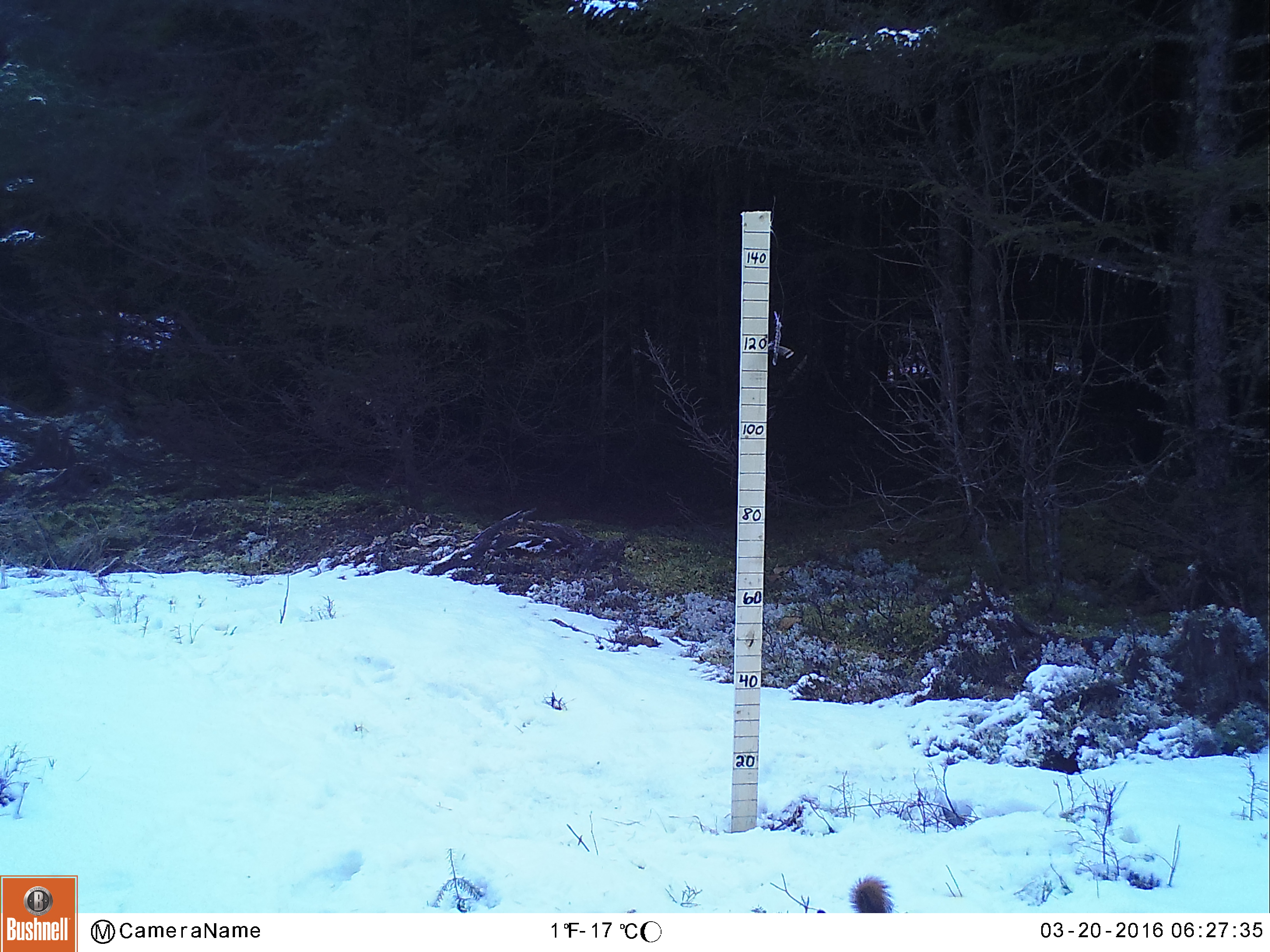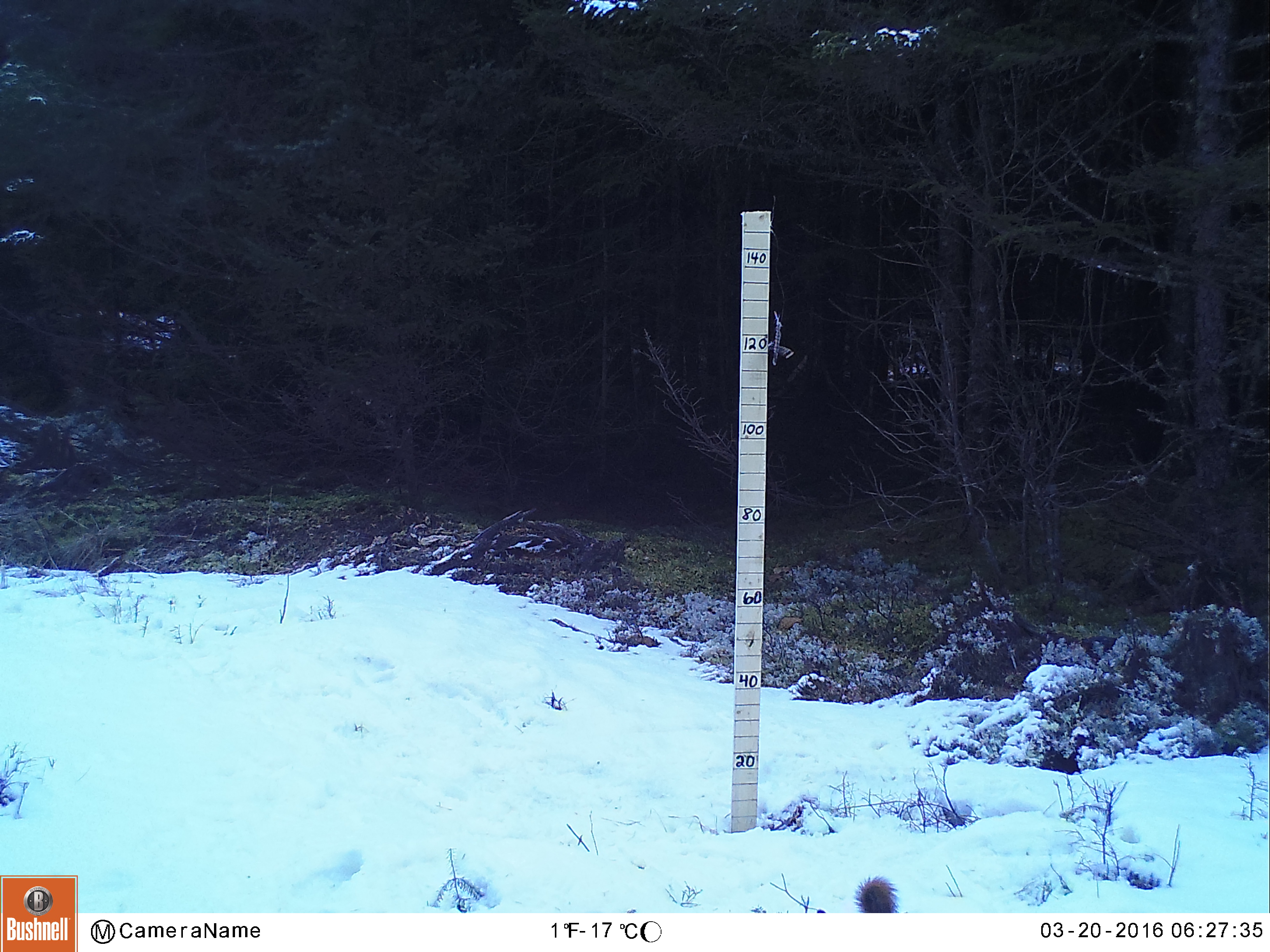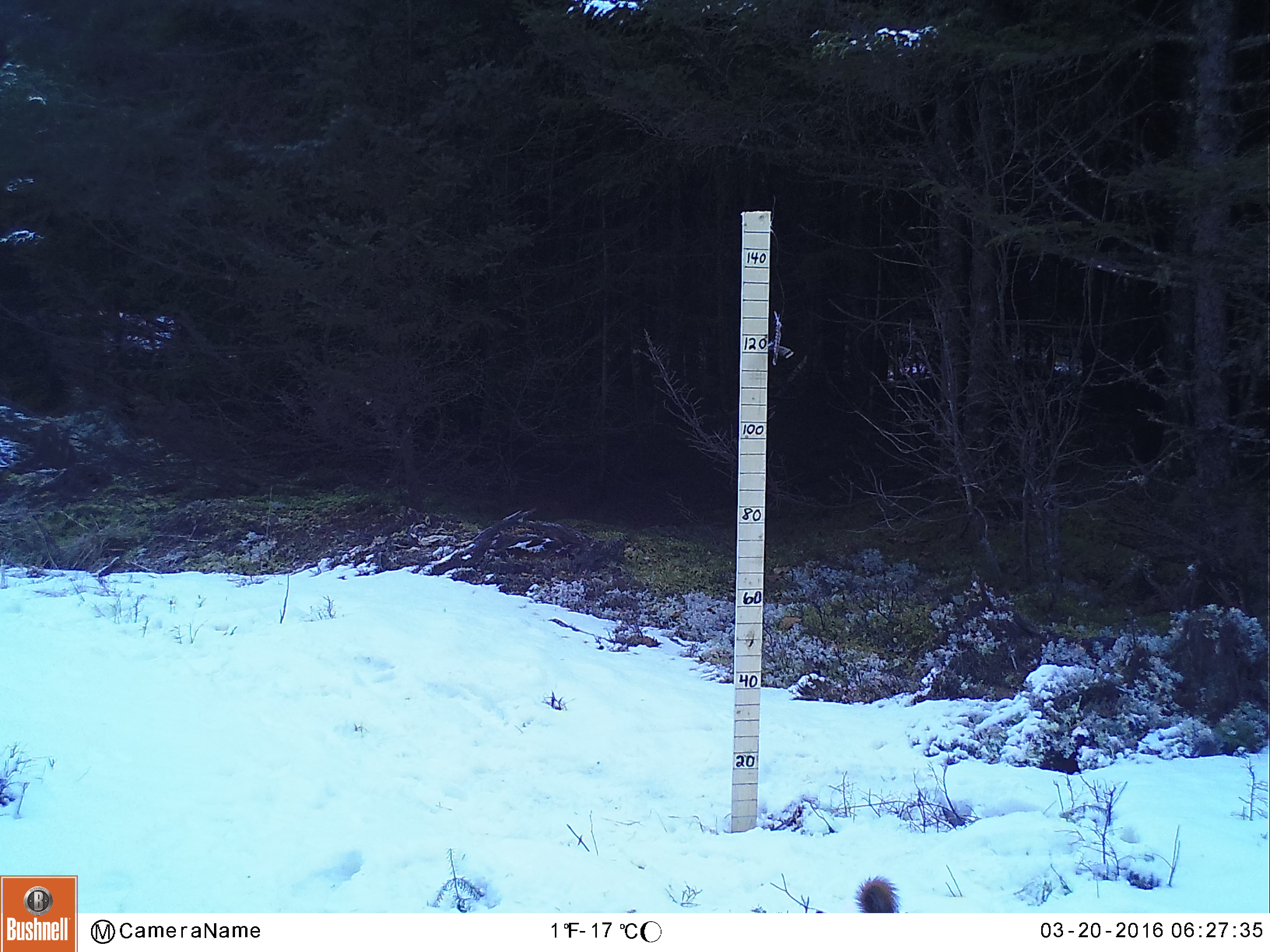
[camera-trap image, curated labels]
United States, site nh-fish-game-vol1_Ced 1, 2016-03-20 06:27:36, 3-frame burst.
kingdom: Animalia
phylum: Chordata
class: Mammalia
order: Rodentia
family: Sciuridae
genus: Tamiasciurus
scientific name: Tamiasciurus hudsonicus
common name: red squirrel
Red squirrel (Tamiasciurus hudsonicus).